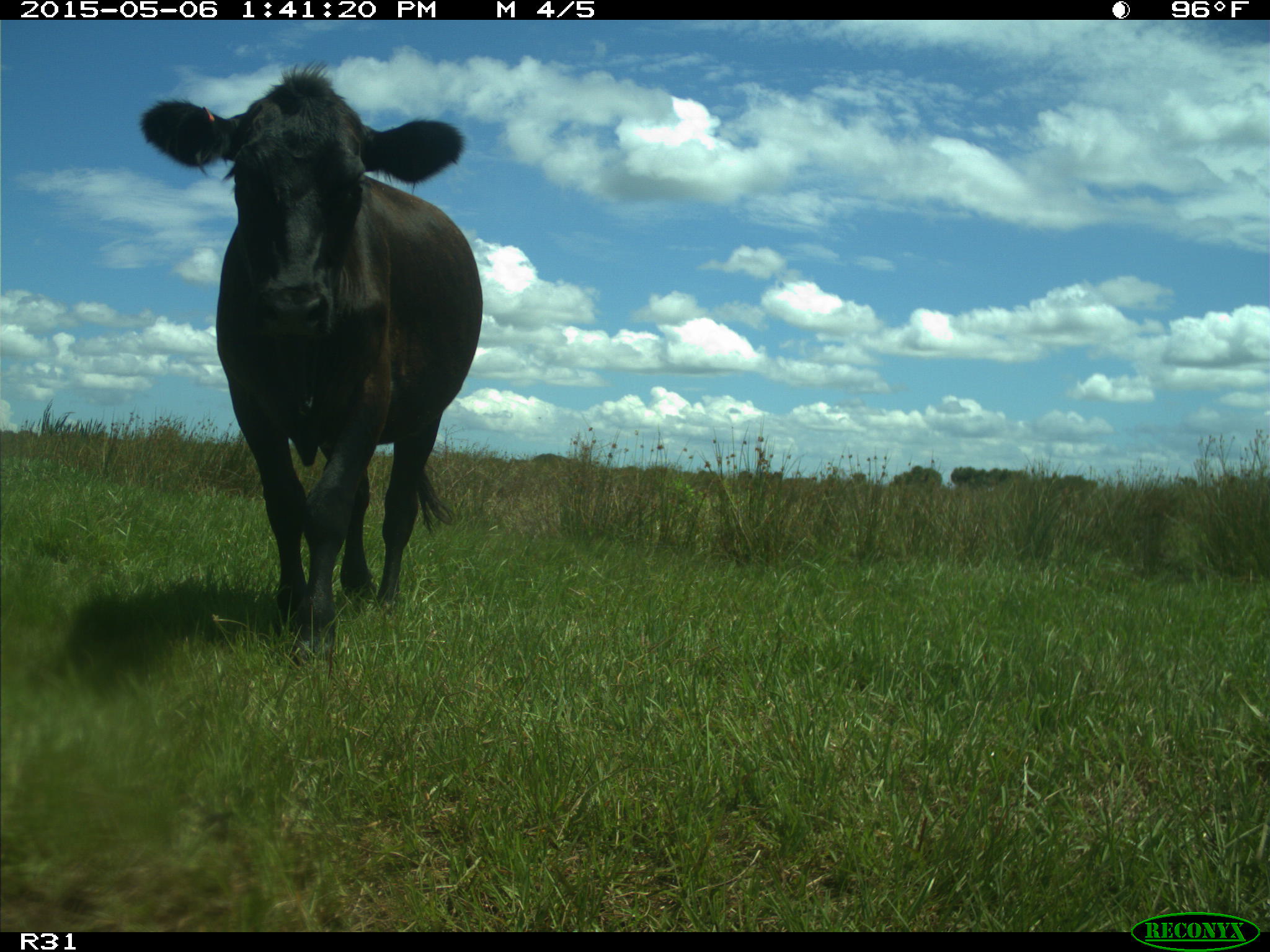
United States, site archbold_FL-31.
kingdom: Animalia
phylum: Chordata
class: Mammalia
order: Artiodactyla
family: Bovidae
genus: Bos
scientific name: Bos taurus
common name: domestic cow